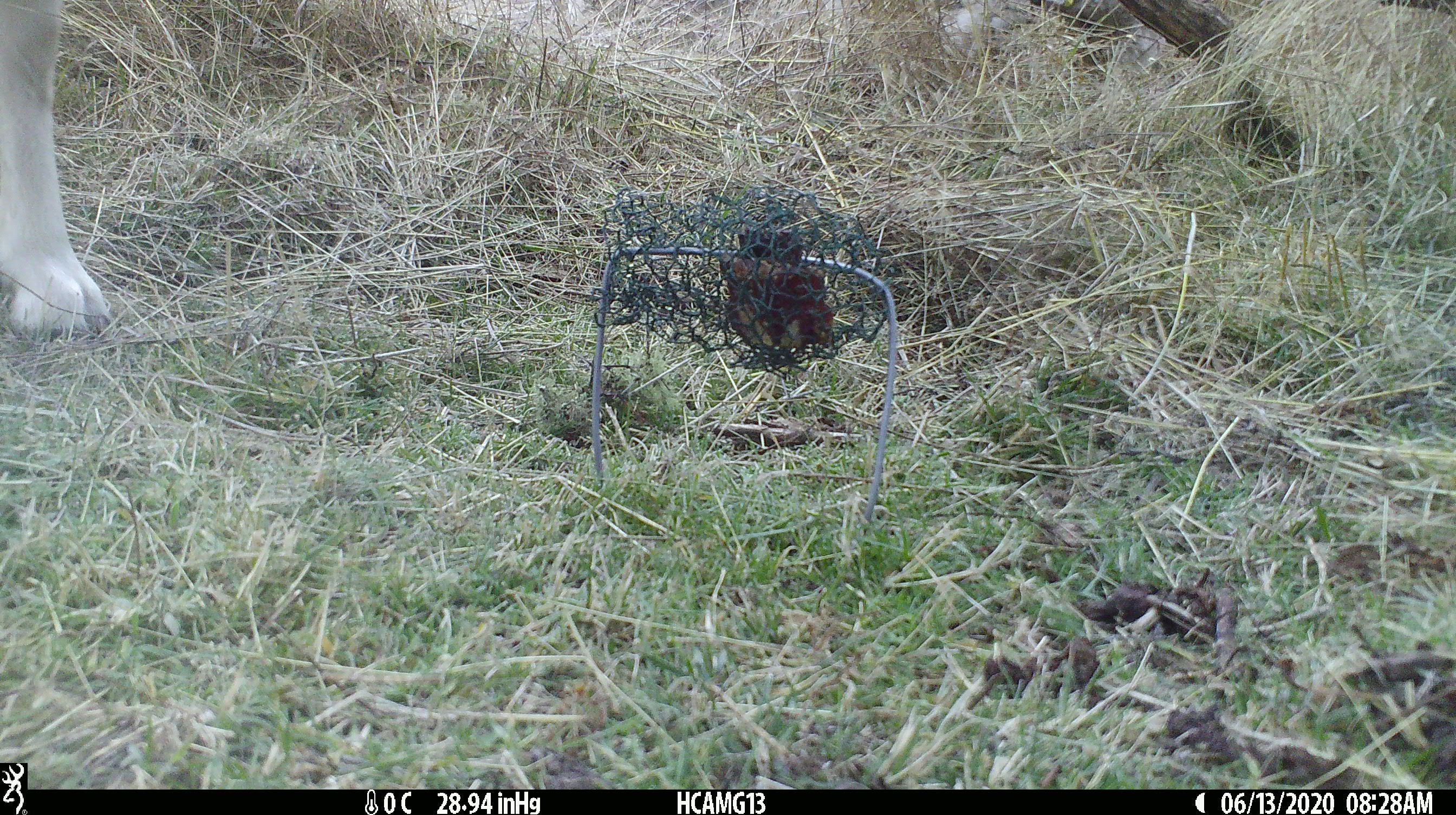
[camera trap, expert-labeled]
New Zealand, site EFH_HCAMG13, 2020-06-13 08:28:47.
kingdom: Animalia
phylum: Chordata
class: Mammalia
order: Artiodactyla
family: Bovidae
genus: Ovis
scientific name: Ovis aries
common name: domestic sheep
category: sheep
Sheep (domestic sheep) (Ovis aries).